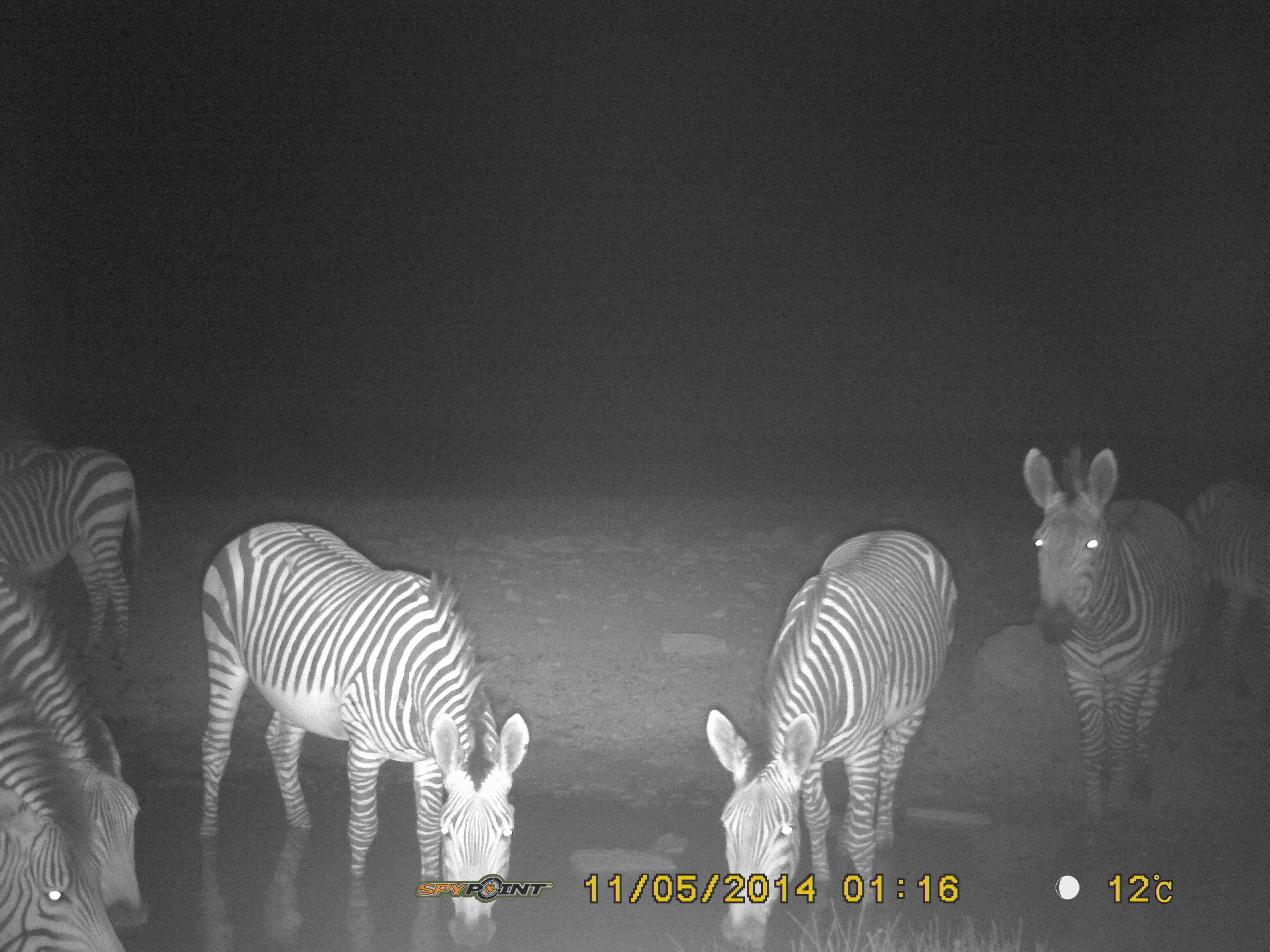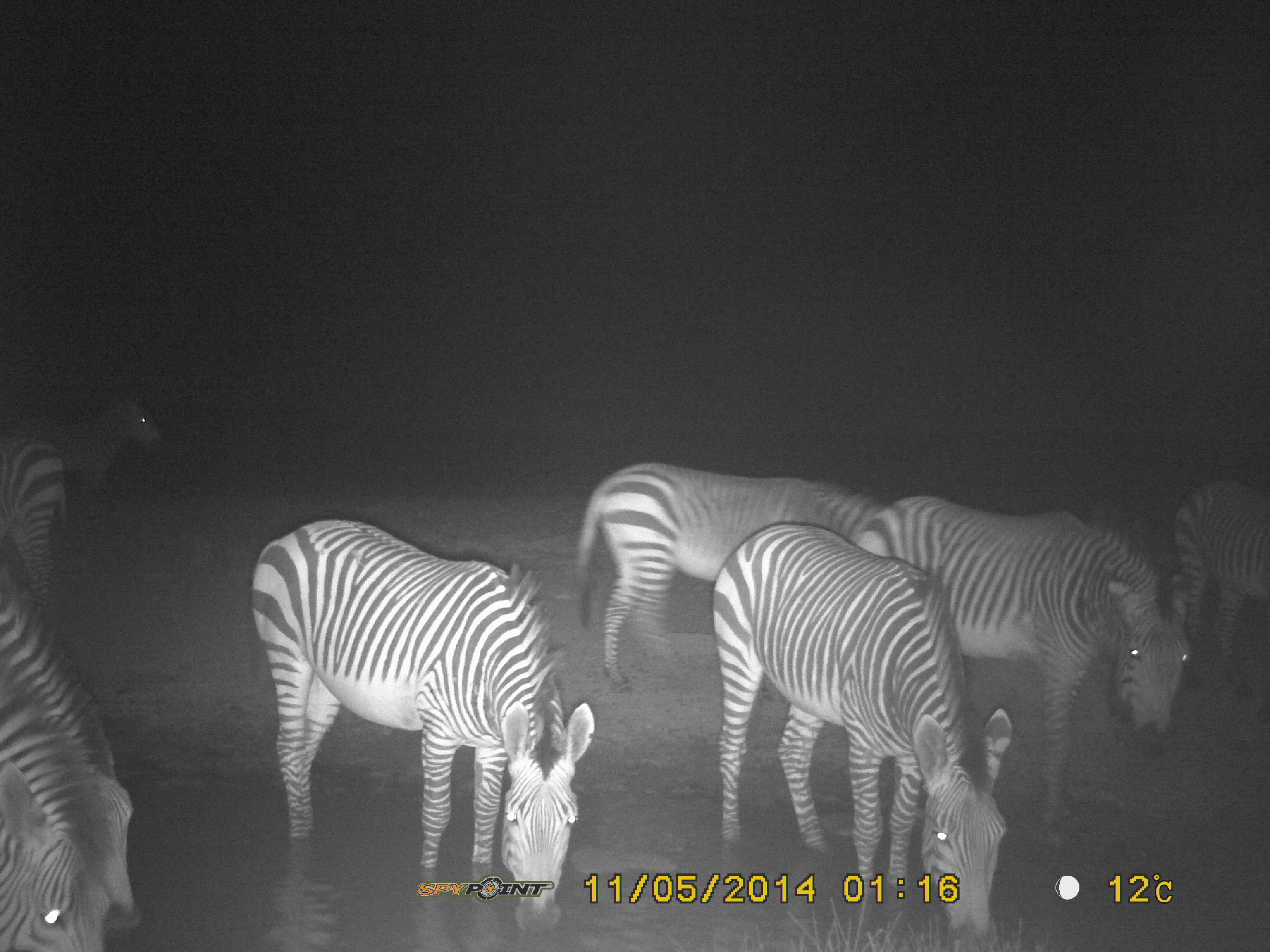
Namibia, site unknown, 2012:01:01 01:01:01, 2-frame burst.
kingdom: Animalia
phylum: Chordata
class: Mammalia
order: Perissodactyla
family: Equidae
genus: Equus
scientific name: Equus zebra hartmannae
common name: hartmann's mountain zebra